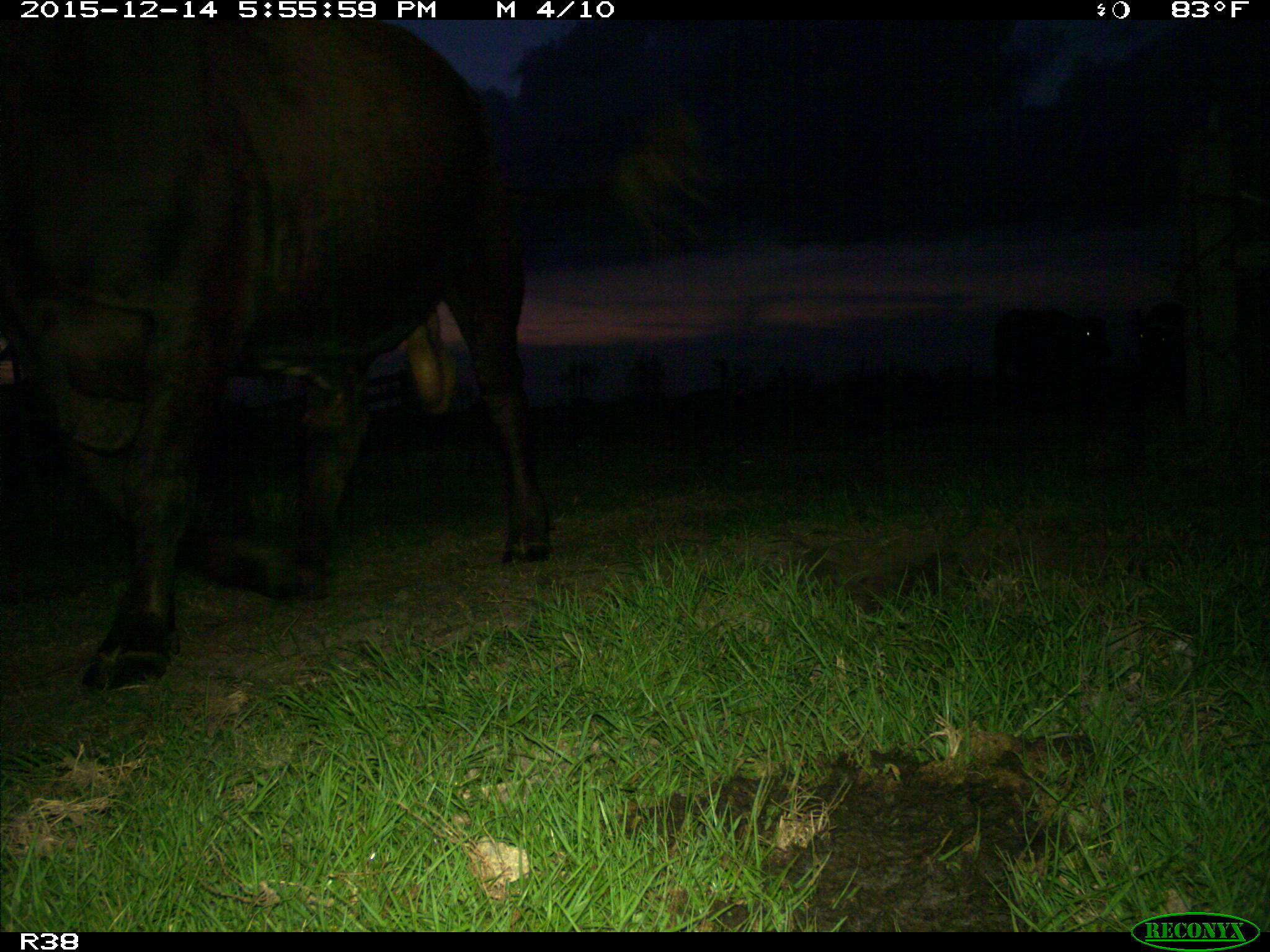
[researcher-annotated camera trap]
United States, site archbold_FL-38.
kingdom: Animalia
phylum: Chordata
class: Mammalia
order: Artiodactyla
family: Bovidae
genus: Bos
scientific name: Bos taurus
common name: domestic cow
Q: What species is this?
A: Bos taurus (domestic cow).